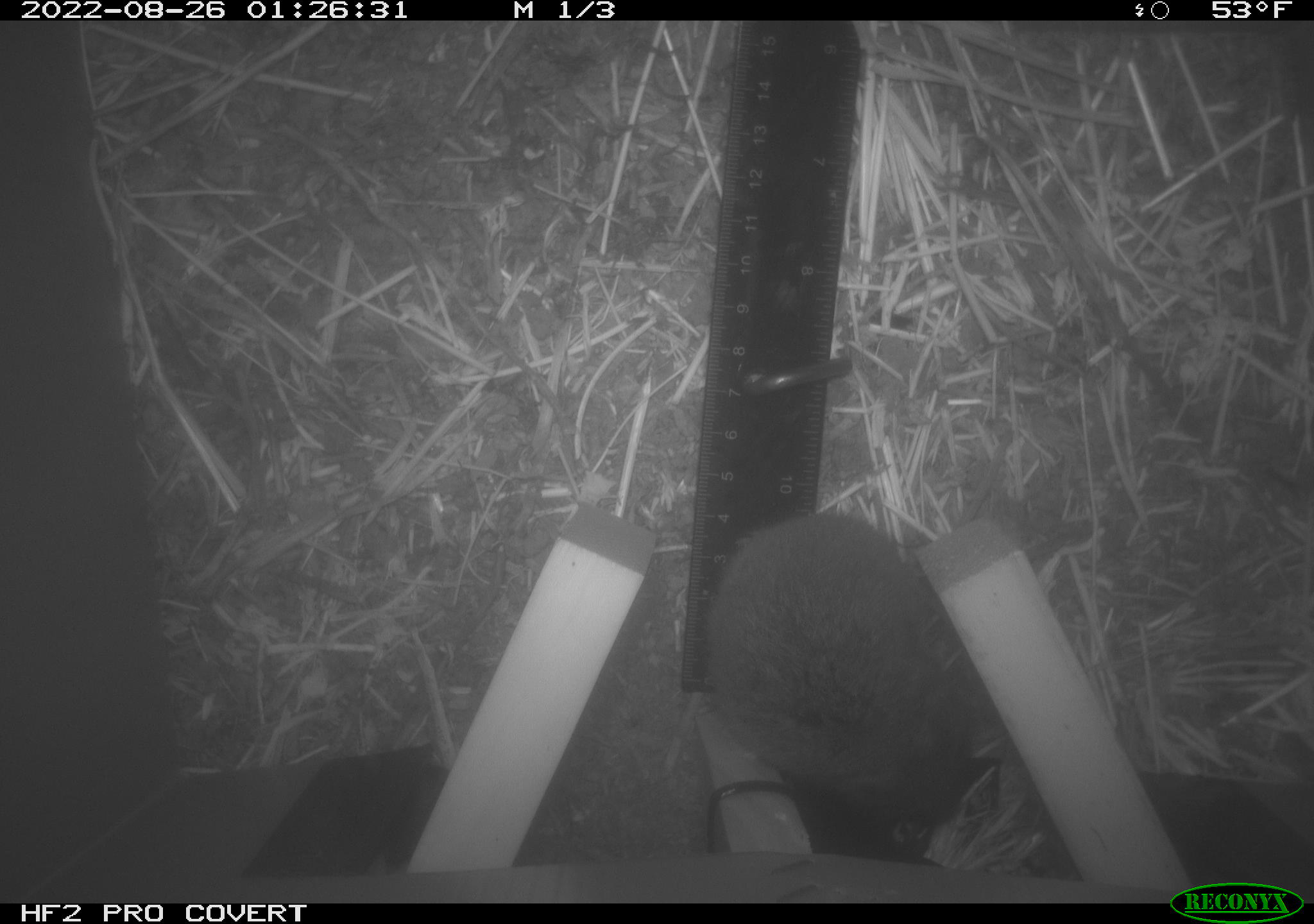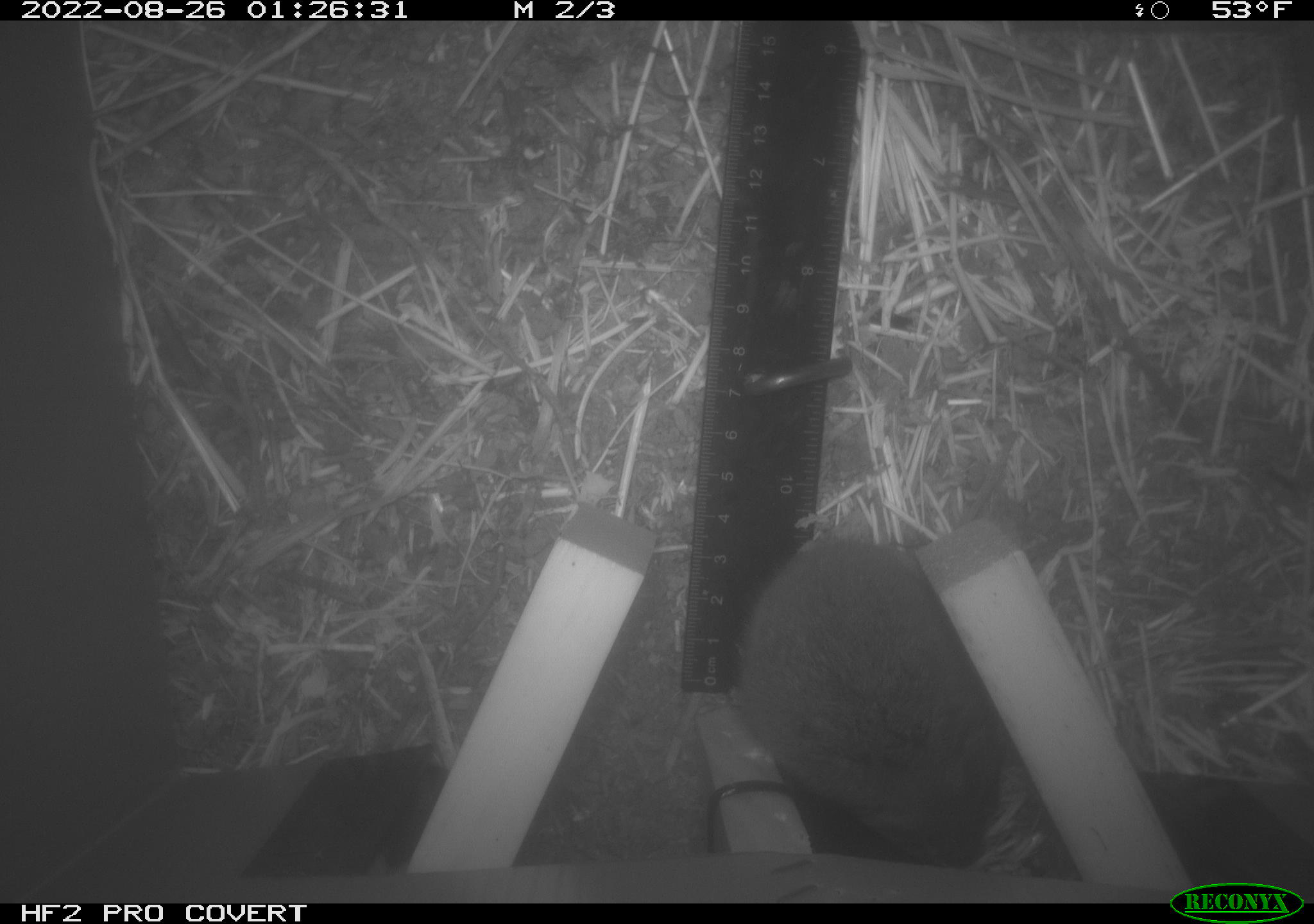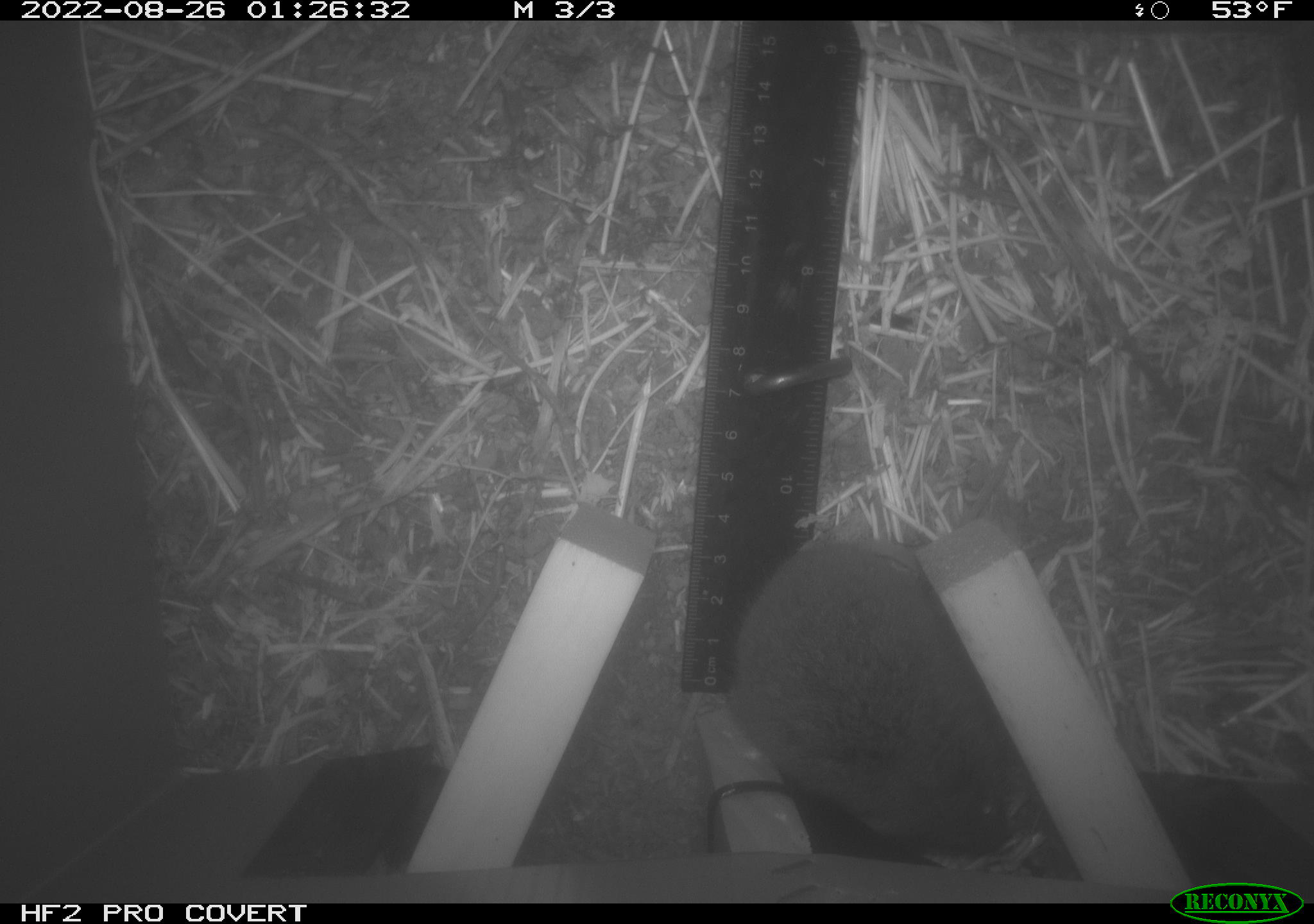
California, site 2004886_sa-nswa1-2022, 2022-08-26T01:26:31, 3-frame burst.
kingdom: Animalia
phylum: Chordata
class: Mammalia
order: Rodentia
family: Cricetidae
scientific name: Cricetidae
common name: hamsters, voles, lemmings, and allies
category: cricetidae family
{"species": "cricetidae family (hamsters, voles, lemmings, and allies) (Cricetidae)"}